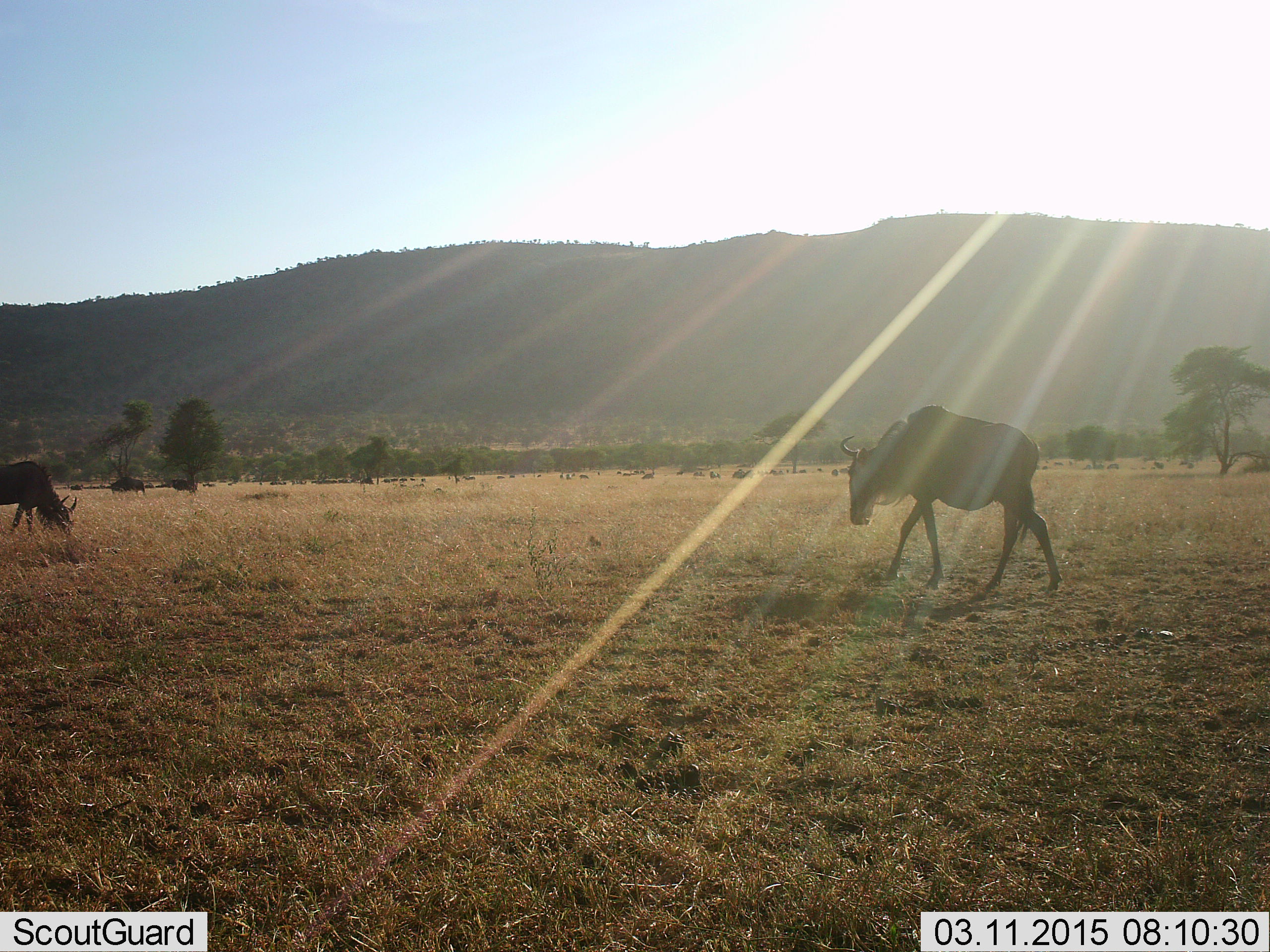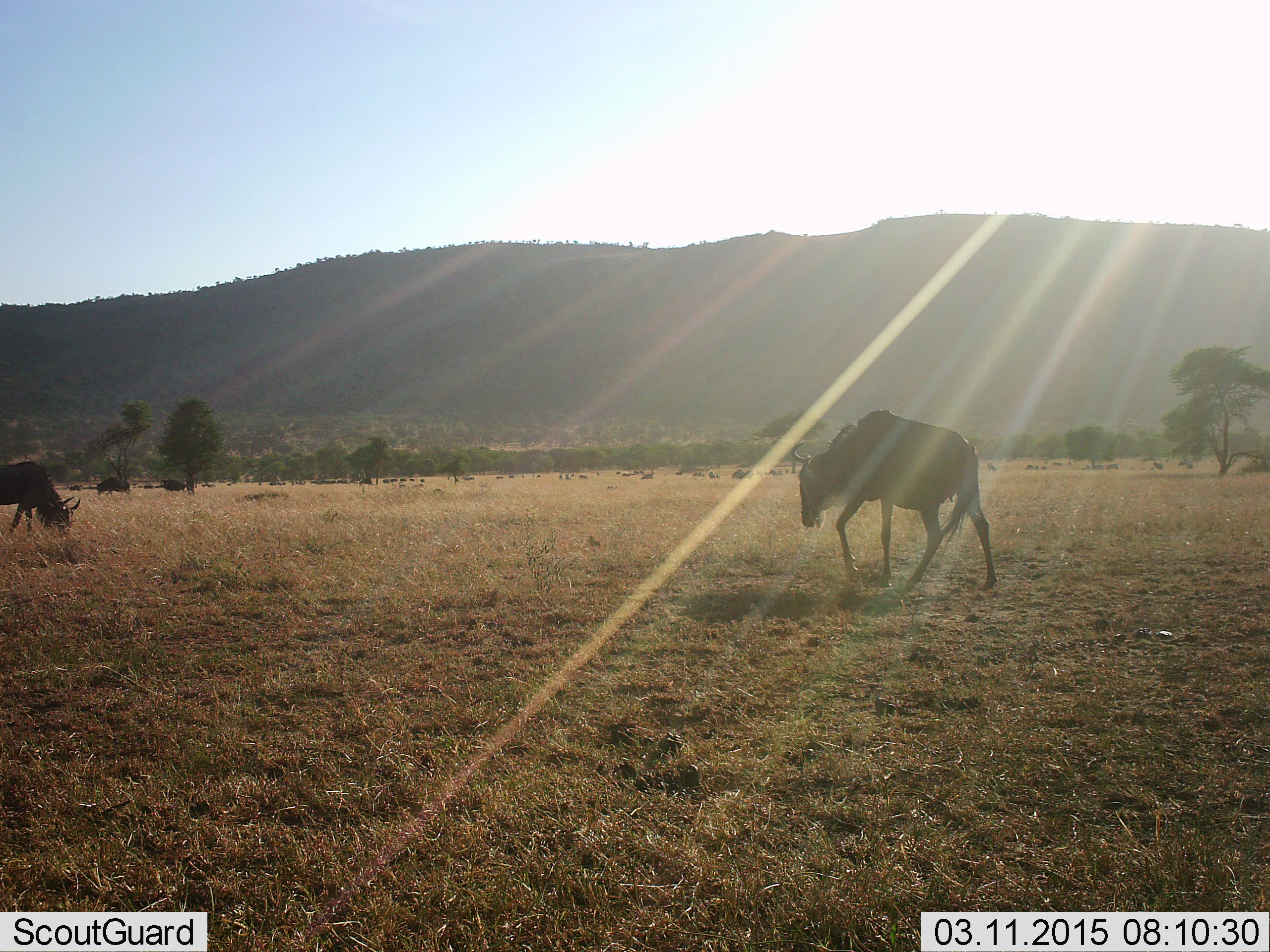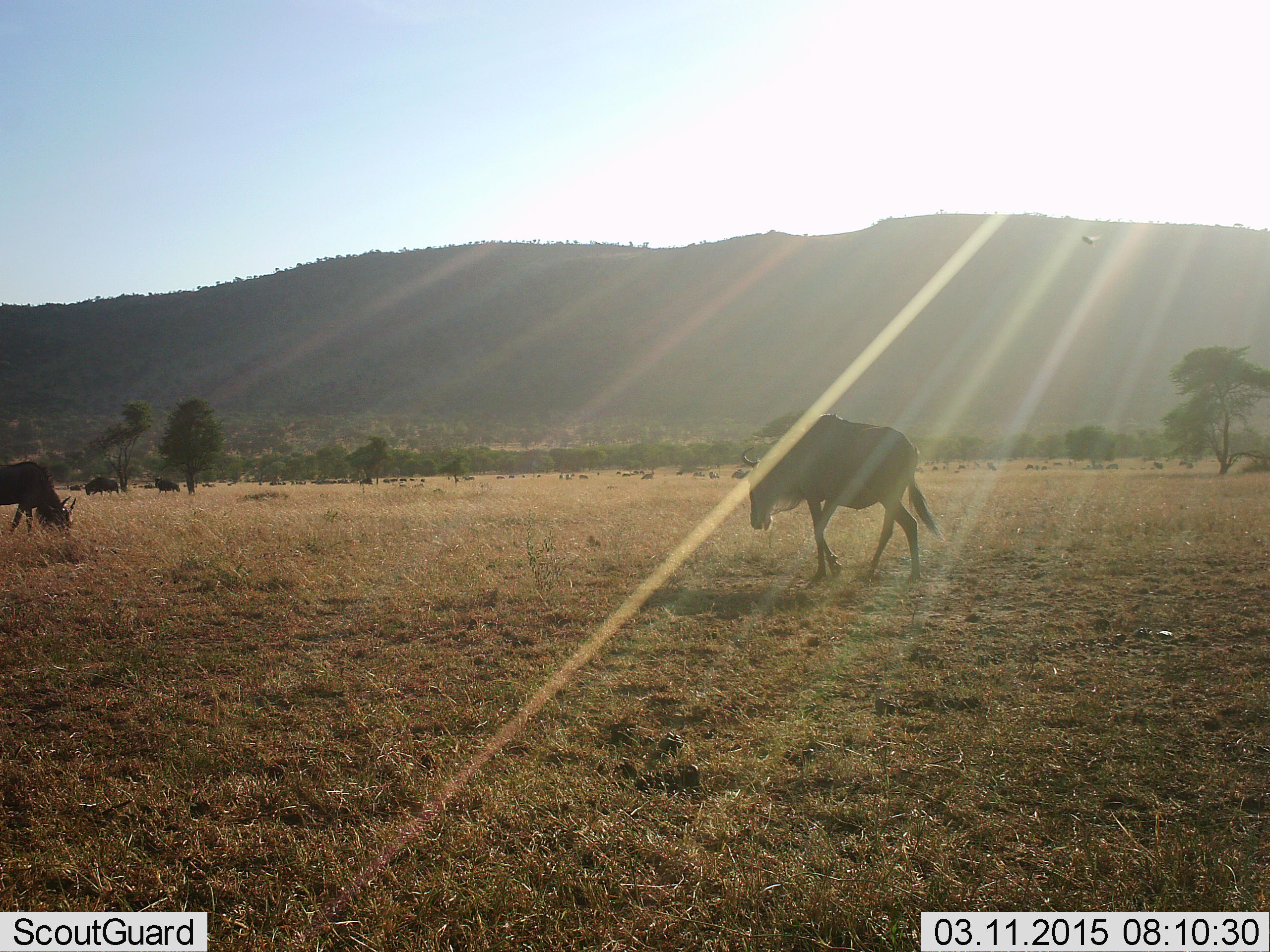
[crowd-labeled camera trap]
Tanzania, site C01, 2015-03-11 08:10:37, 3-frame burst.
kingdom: Animalia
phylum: Chordata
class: Mammalia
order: Artiodactyla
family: Bovidae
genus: Connochaetes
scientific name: Connochaetes taurinus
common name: blue wildebeest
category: wildebeest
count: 4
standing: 27%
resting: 0%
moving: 100%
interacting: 0%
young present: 0%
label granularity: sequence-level